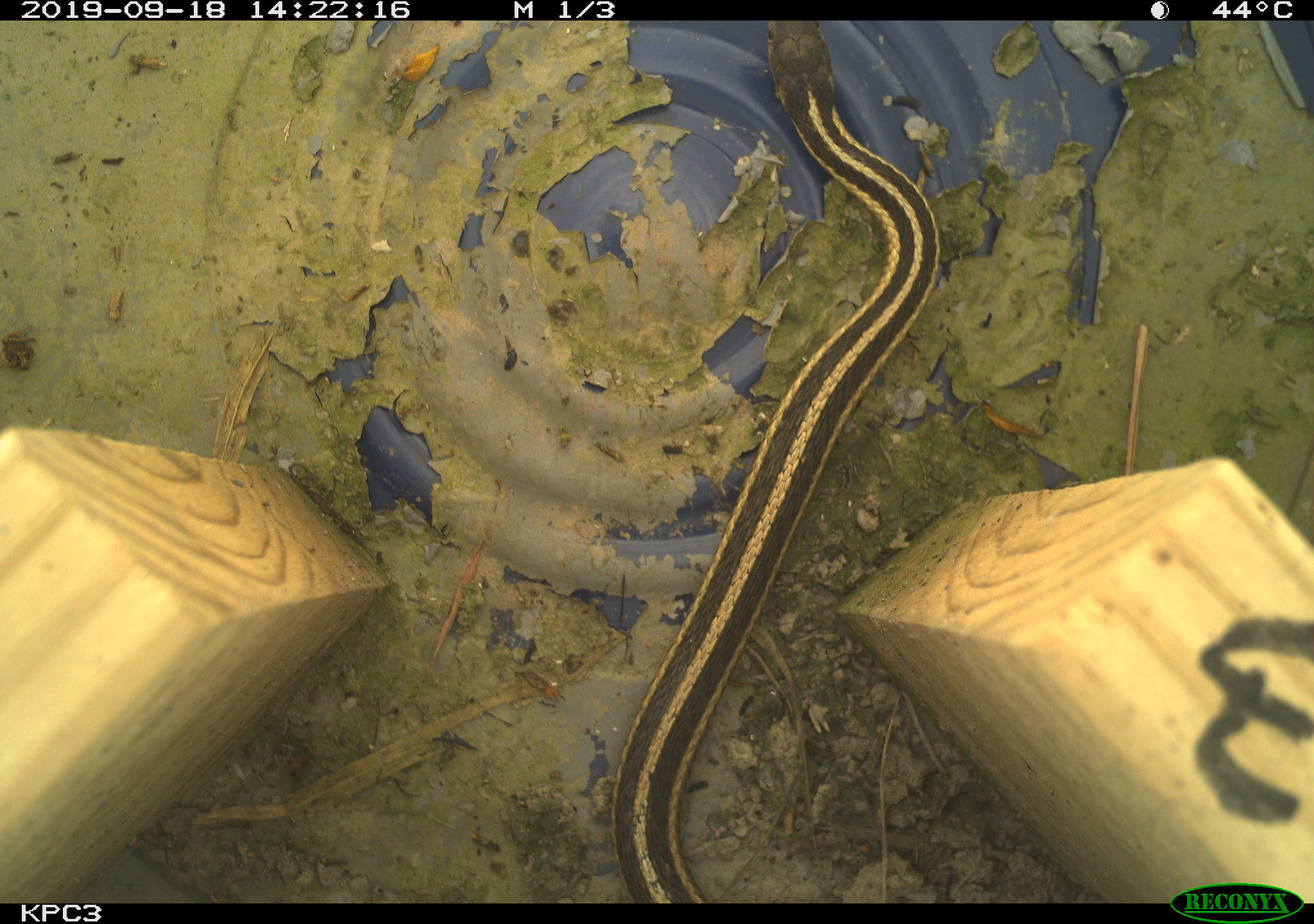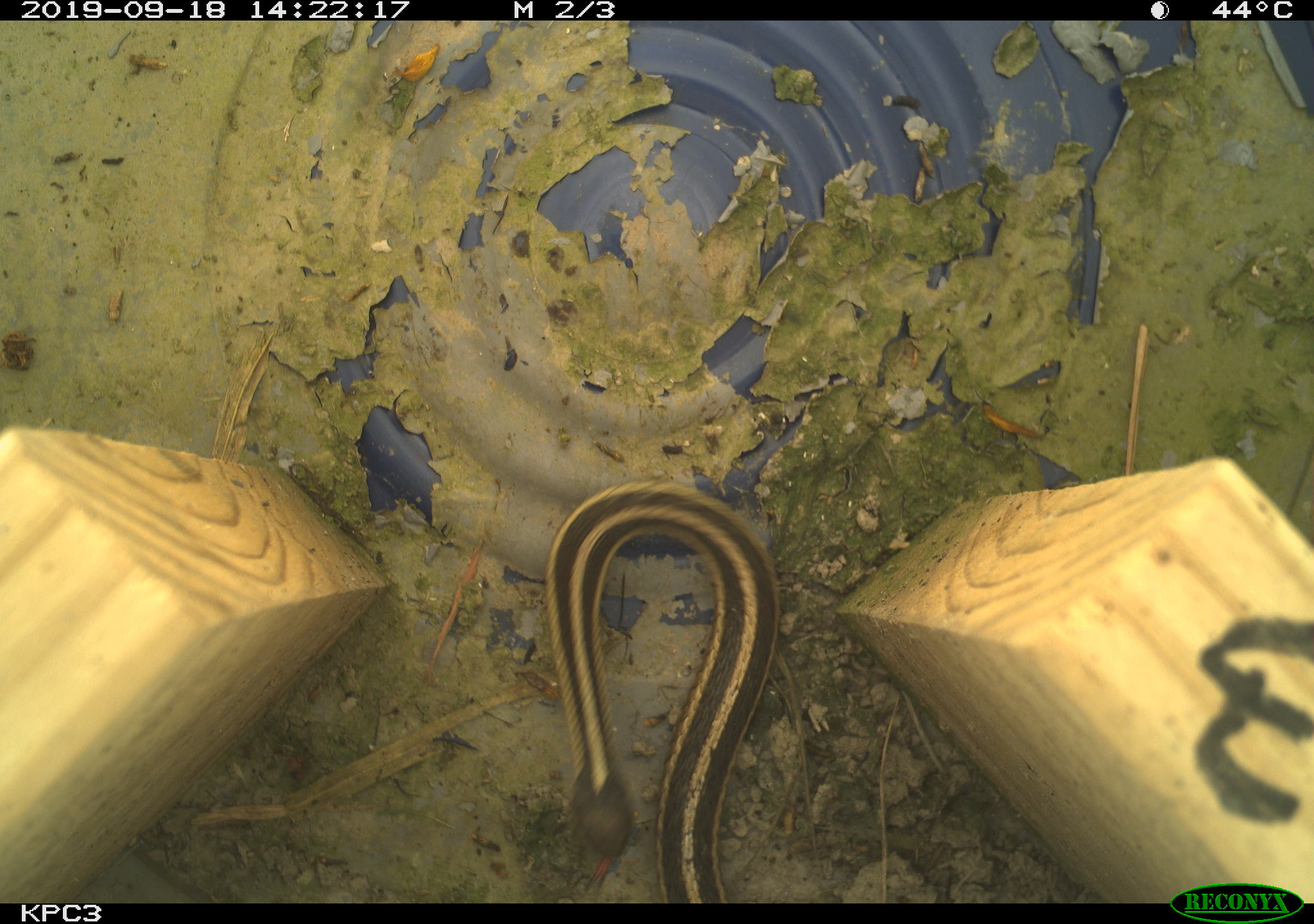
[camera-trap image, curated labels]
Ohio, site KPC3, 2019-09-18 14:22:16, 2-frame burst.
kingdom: Animalia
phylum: Chordata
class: Reptilia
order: Squamata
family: Colubridae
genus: Thamnophis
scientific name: Thamnophis sirtalis sirtalis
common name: eastern gartersnake